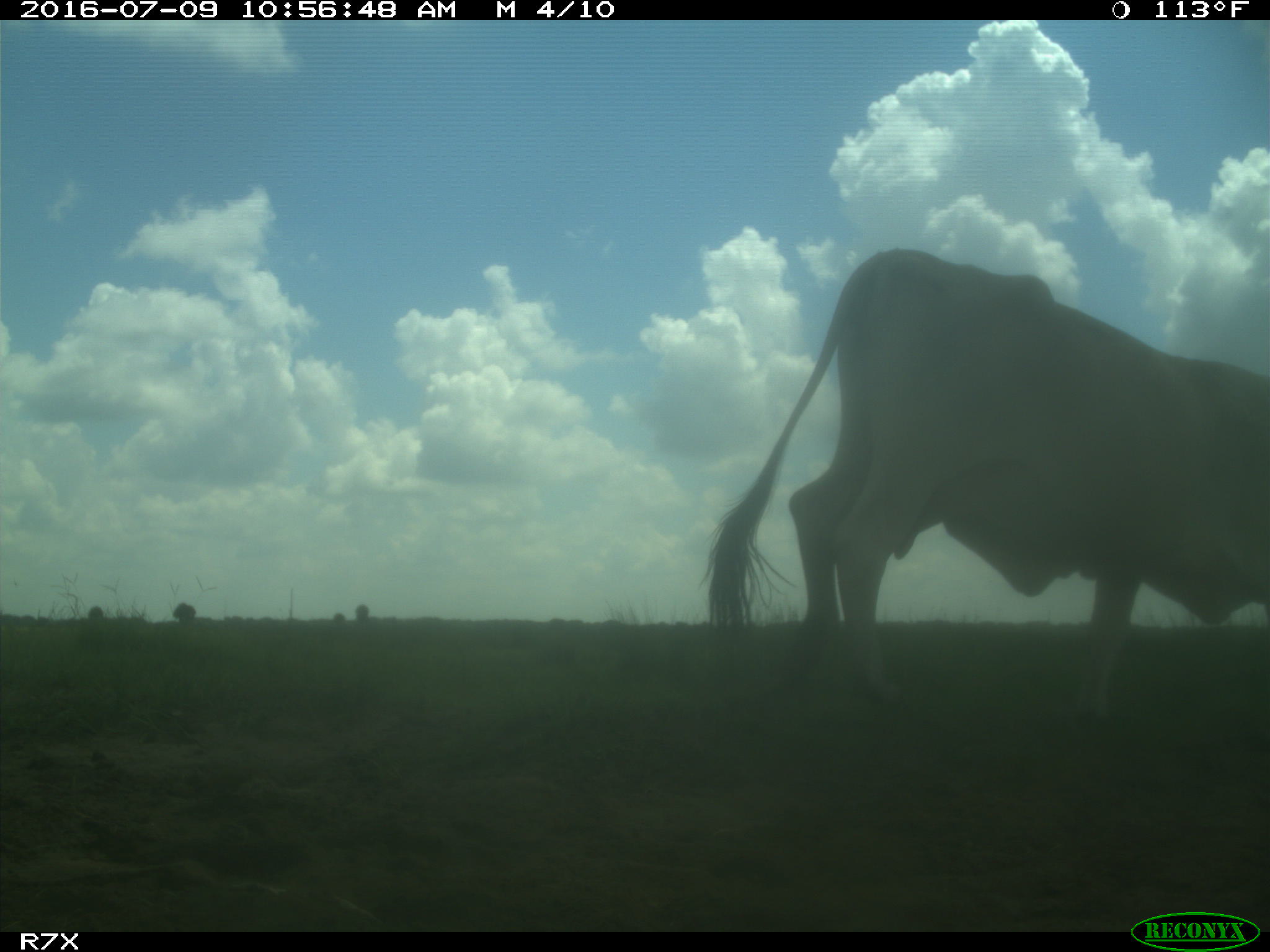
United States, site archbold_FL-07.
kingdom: Animalia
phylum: Chordata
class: Mammalia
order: Artiodactyla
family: Bovidae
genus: Bos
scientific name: Bos taurus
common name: domestic cow